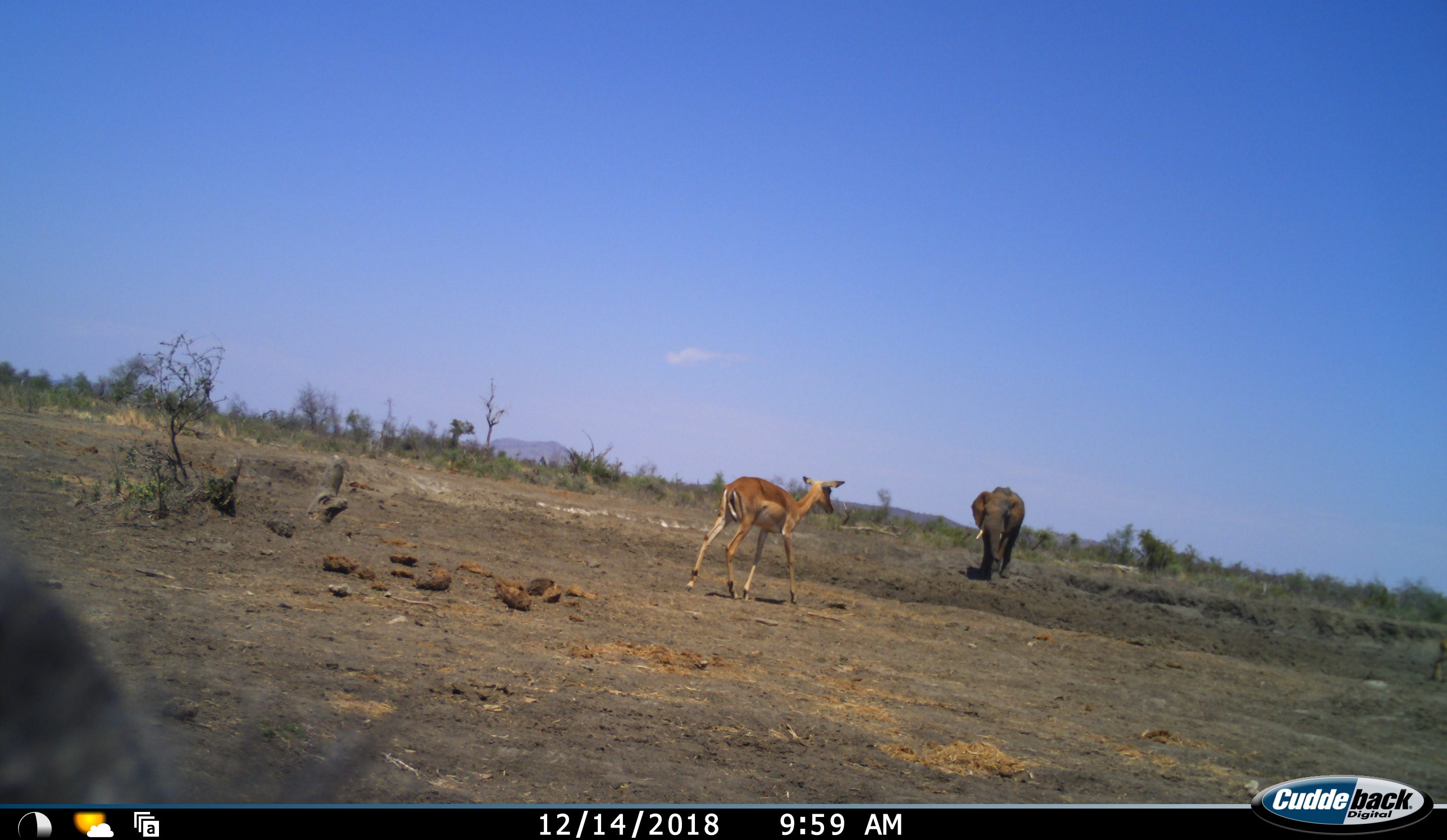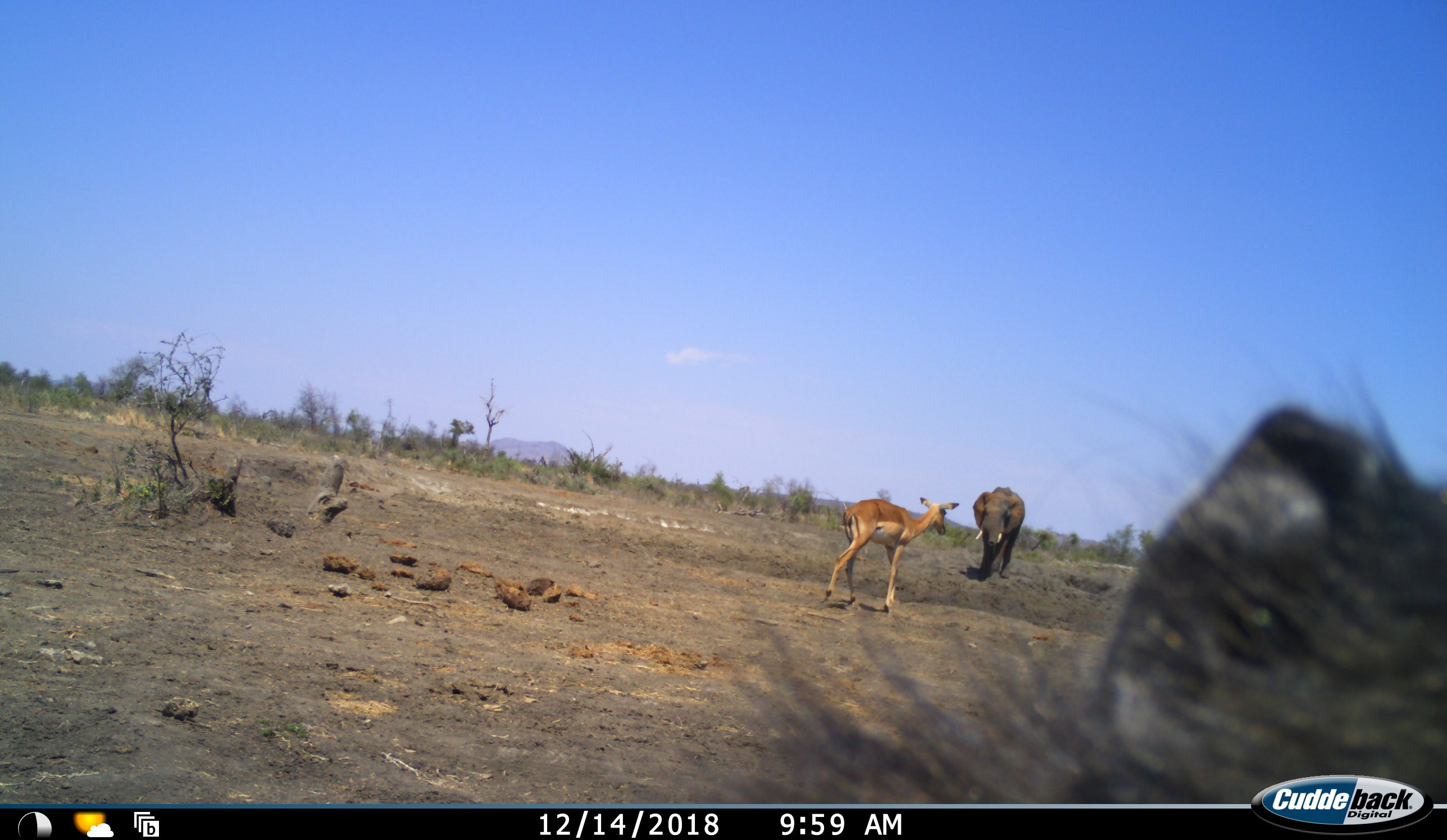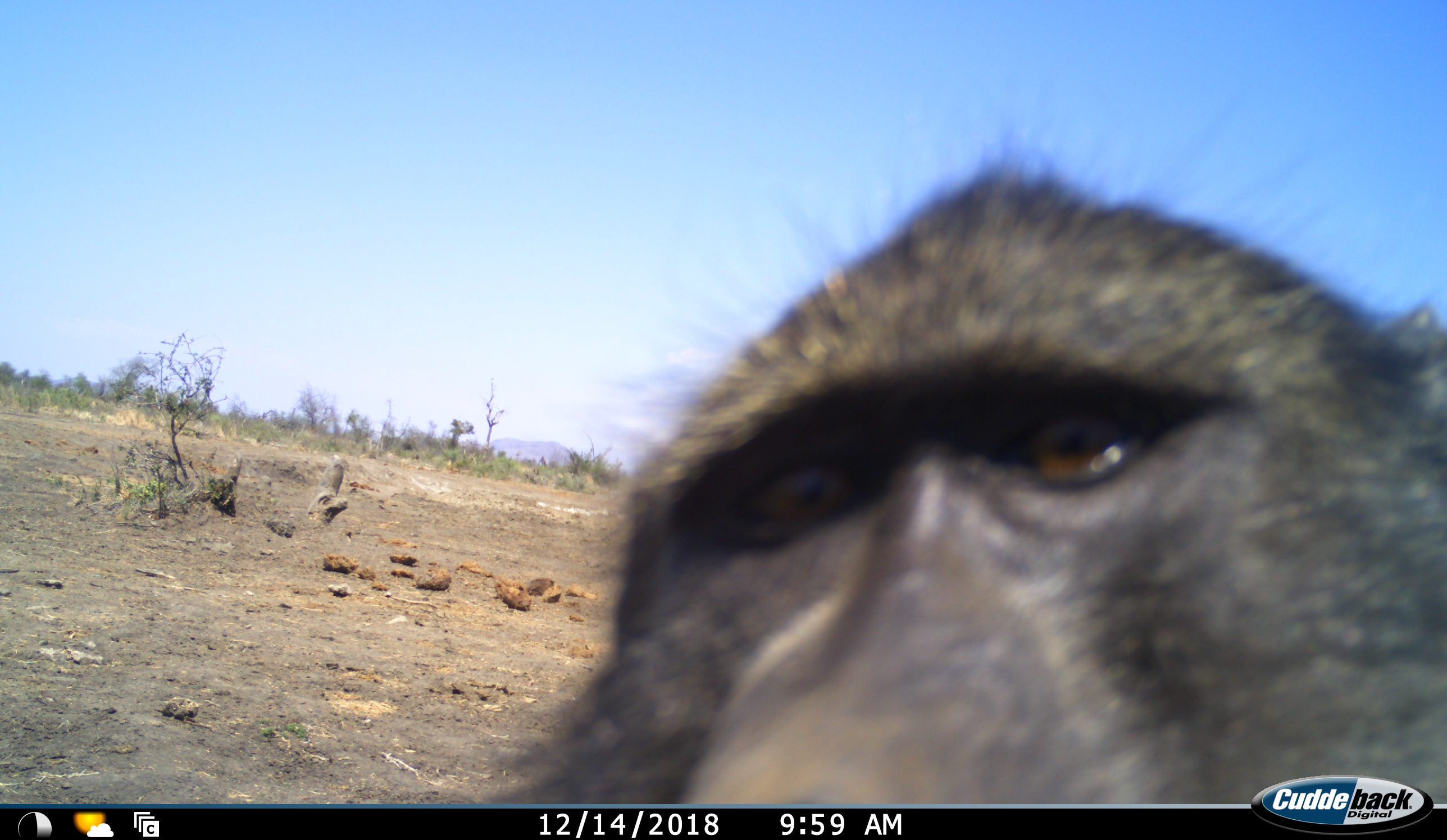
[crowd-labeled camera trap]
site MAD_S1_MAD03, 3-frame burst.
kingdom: Animalia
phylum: Chordata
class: Mammalia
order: Primates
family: Cercopithecidae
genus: Papio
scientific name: Papio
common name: baboon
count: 1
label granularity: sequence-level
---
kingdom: Animalia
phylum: Chordata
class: Mammalia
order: Proboscidea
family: Elephantidae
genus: Loxodonta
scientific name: Loxodonta africana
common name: african bush elephant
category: elephant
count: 1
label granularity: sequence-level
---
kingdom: Animalia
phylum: Chordata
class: Mammalia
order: Artiodactyla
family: Bovidae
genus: Aepyceros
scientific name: Aepyceros melampus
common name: impala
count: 1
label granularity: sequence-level